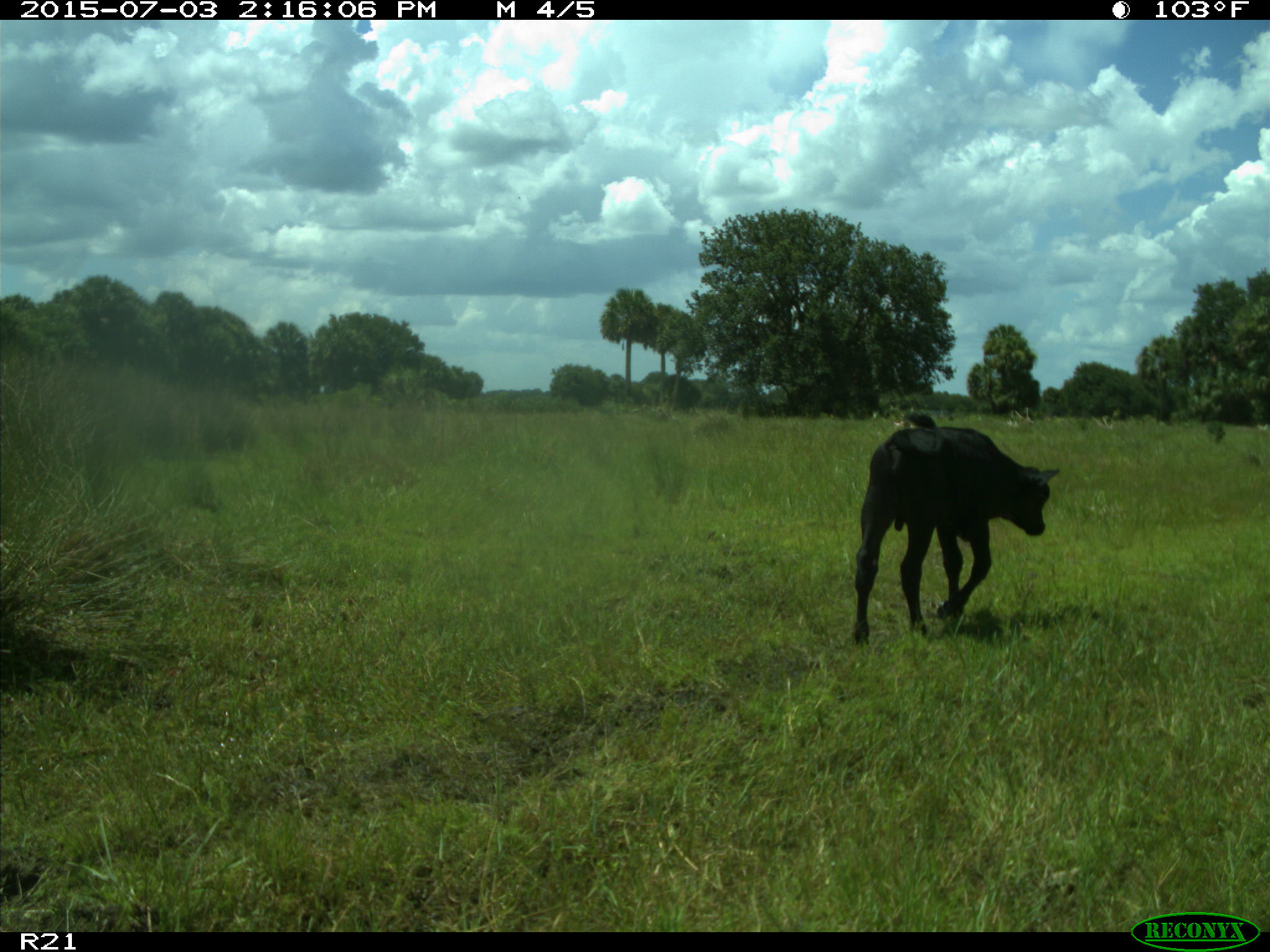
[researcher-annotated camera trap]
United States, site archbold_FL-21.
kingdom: Animalia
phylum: Chordata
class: Mammalia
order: Artiodactyla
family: Bovidae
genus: Bos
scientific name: Bos taurus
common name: domestic cow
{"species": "Bos taurus (domestic cow)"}